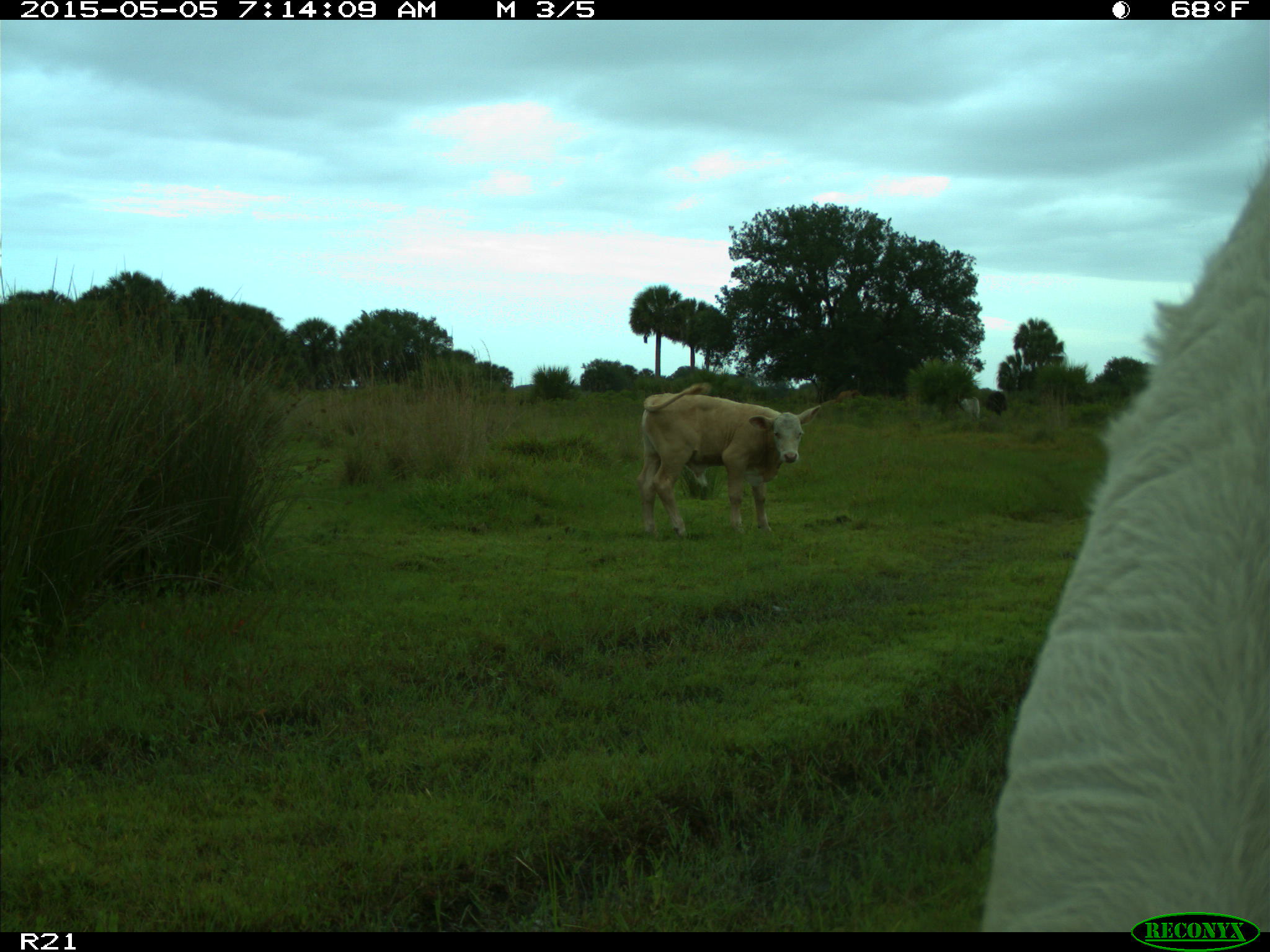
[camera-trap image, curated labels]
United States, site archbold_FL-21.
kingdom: Animalia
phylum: Chordata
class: Mammalia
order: Artiodactyla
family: Bovidae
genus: Bos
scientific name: Bos taurus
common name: domestic cow